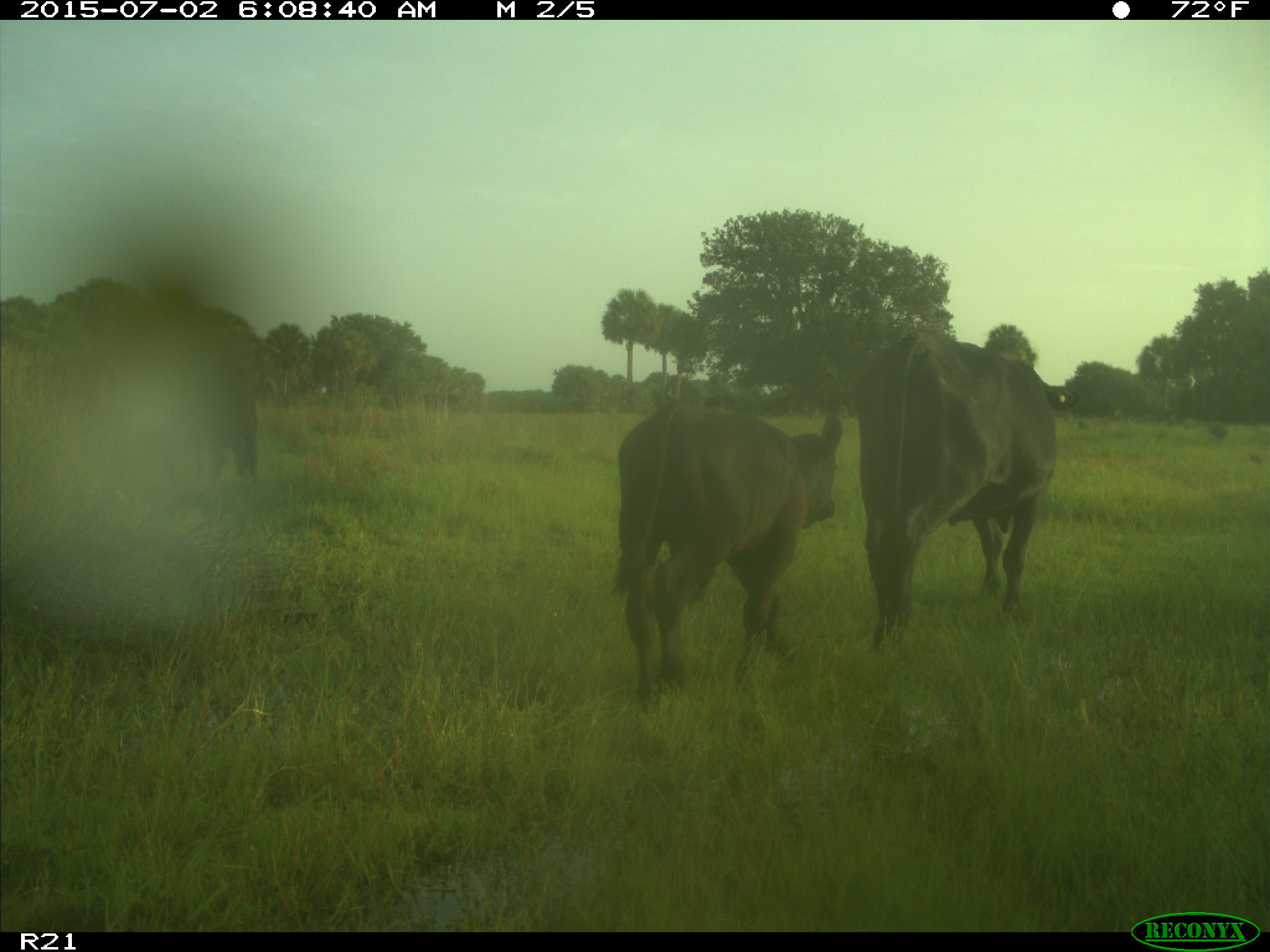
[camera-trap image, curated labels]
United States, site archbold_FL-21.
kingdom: Animalia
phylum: Chordata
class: Mammalia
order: Artiodactyla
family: Bovidae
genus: Bos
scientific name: Bos taurus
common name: domestic cow